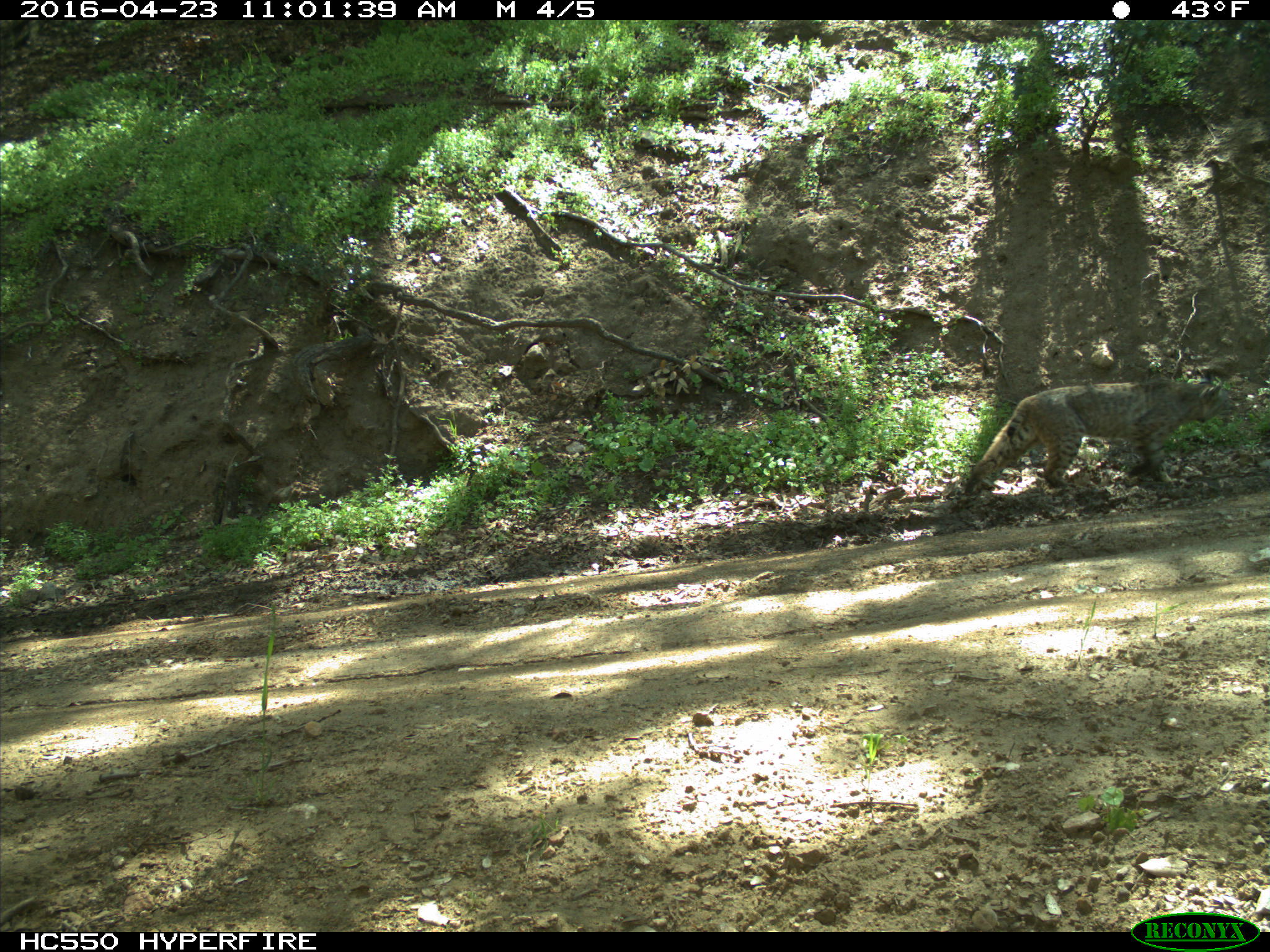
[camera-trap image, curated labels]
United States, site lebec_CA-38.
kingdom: Animalia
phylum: Chordata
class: Mammalia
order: Carnivora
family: Felidae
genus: Lynx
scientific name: Lynx rufus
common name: bobcat